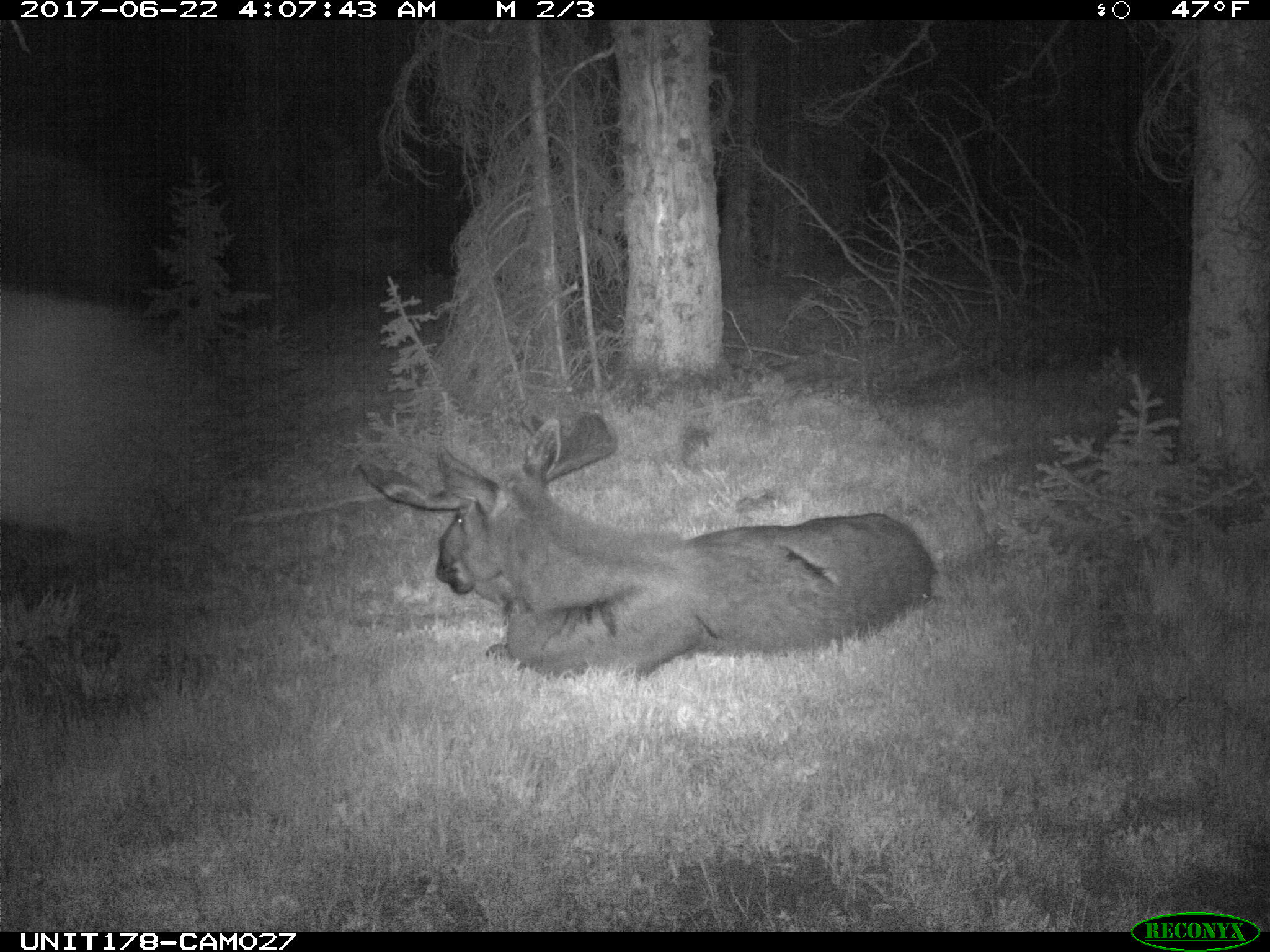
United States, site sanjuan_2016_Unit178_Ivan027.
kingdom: Animalia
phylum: Chordata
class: Mammalia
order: Artiodactyla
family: Cervidae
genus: Alces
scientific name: Alces alces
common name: moose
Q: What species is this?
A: Alces alces (moose).